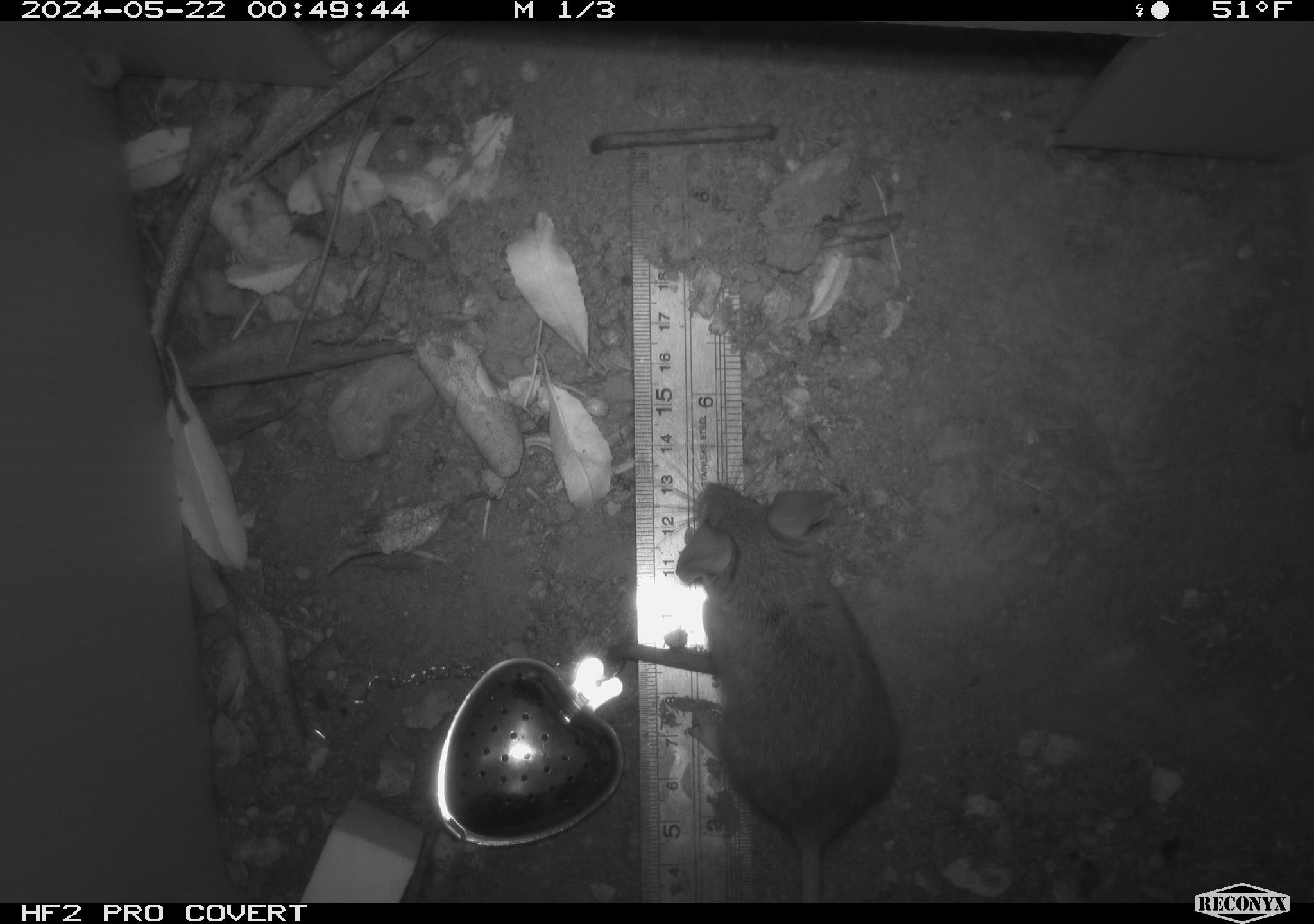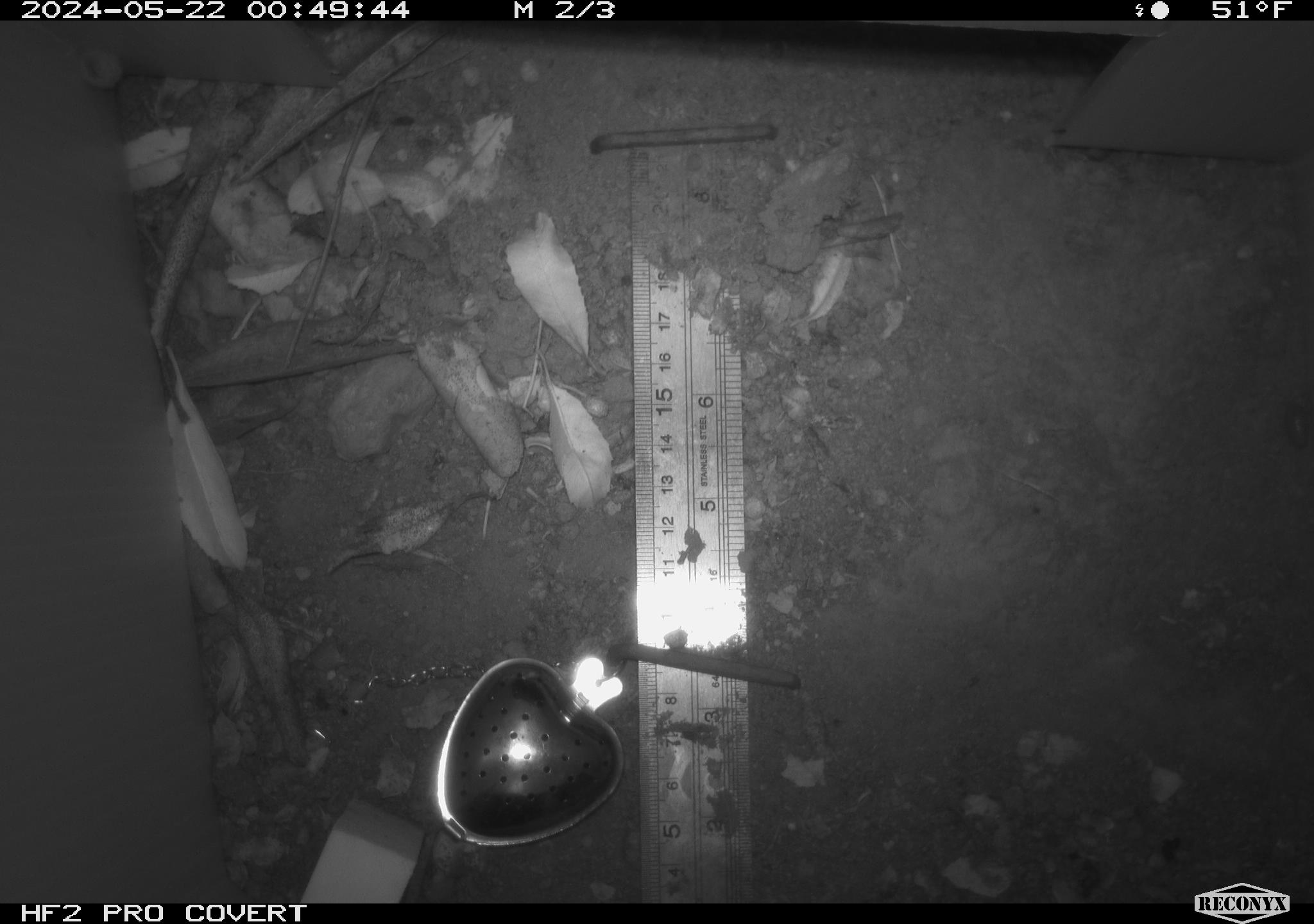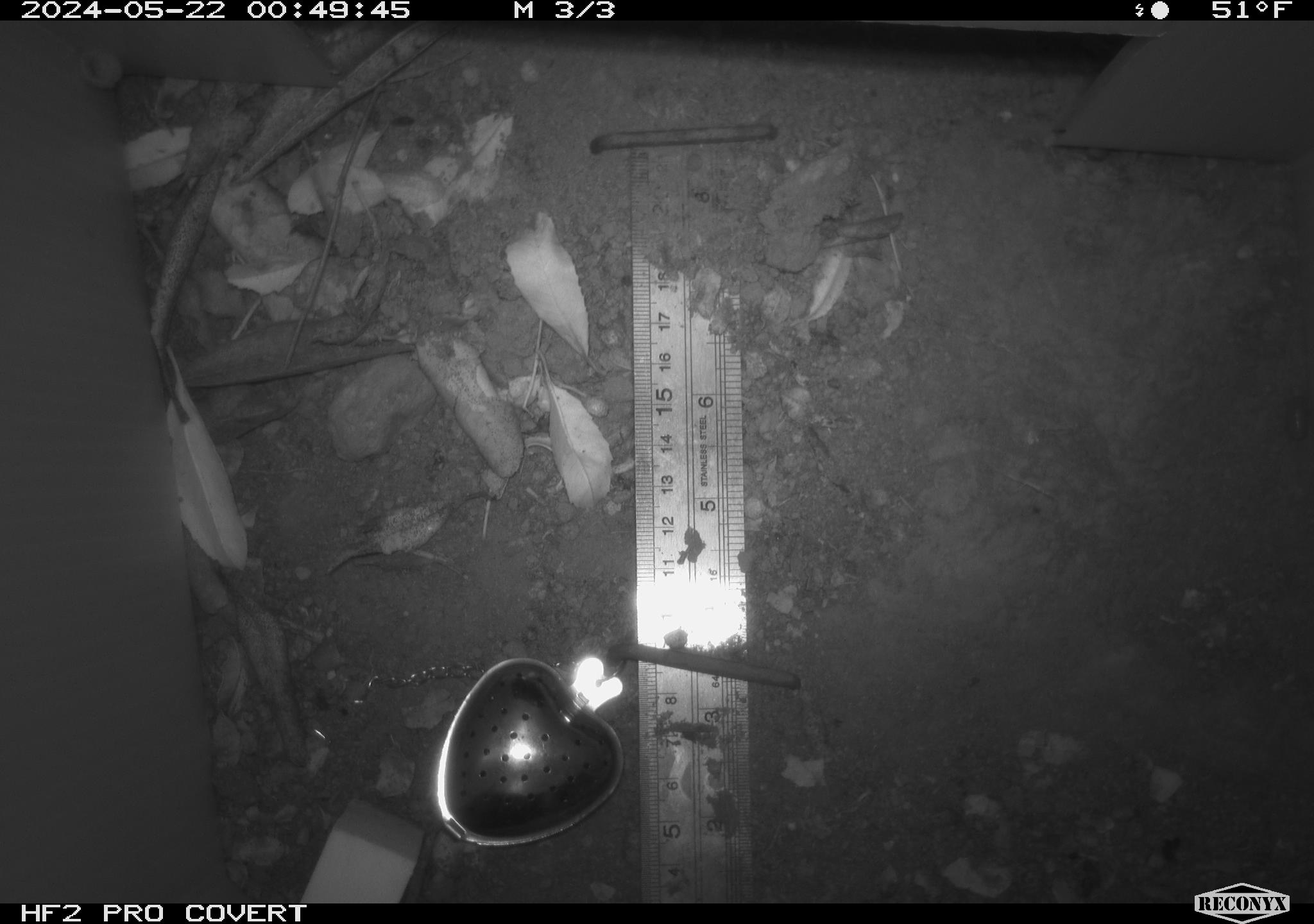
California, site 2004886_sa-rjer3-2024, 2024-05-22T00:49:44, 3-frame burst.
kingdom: Animalia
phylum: Chordata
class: Mammalia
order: Rodentia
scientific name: Rodentia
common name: mouse species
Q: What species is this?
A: Mouse species (Rodentia).